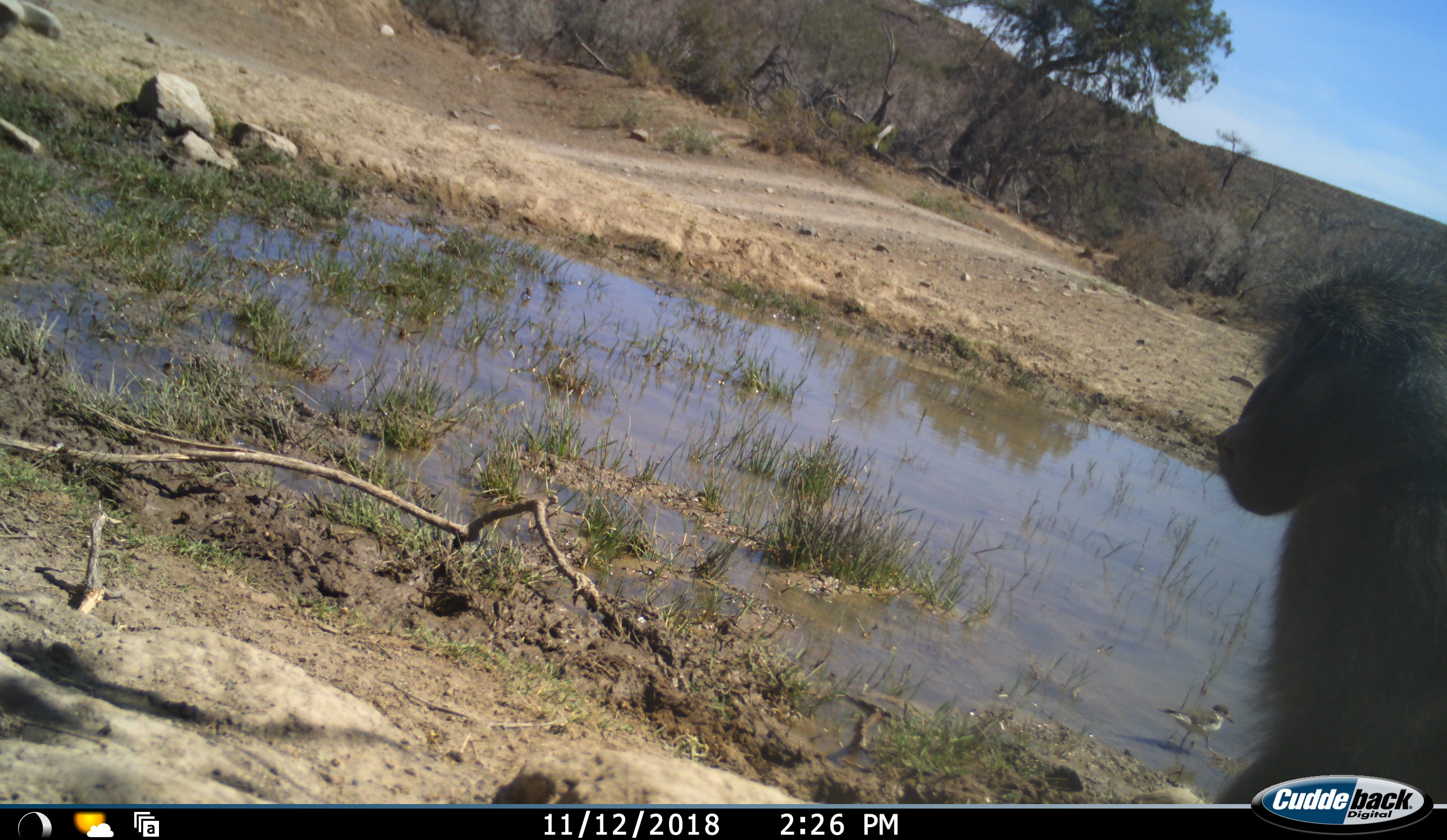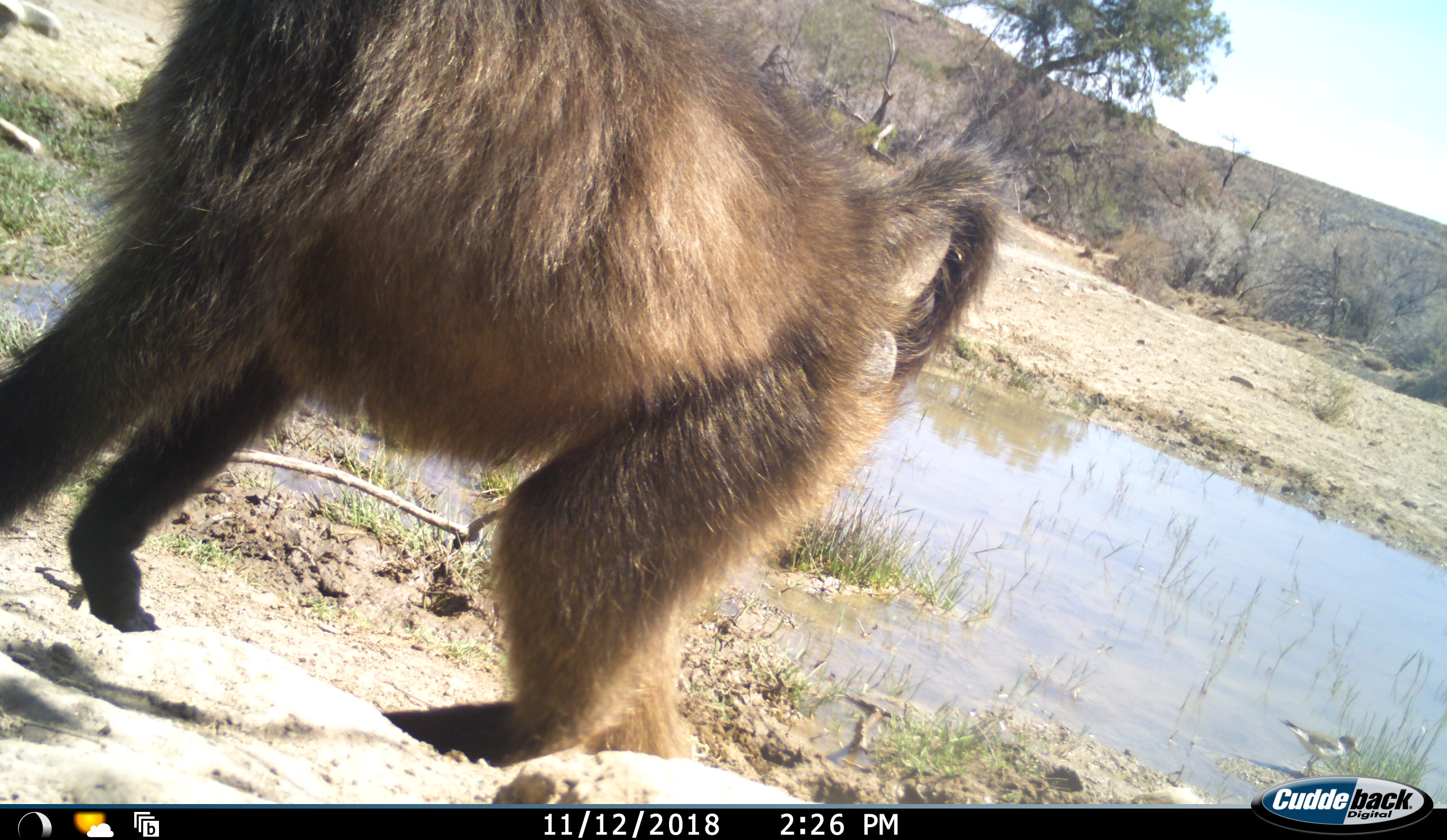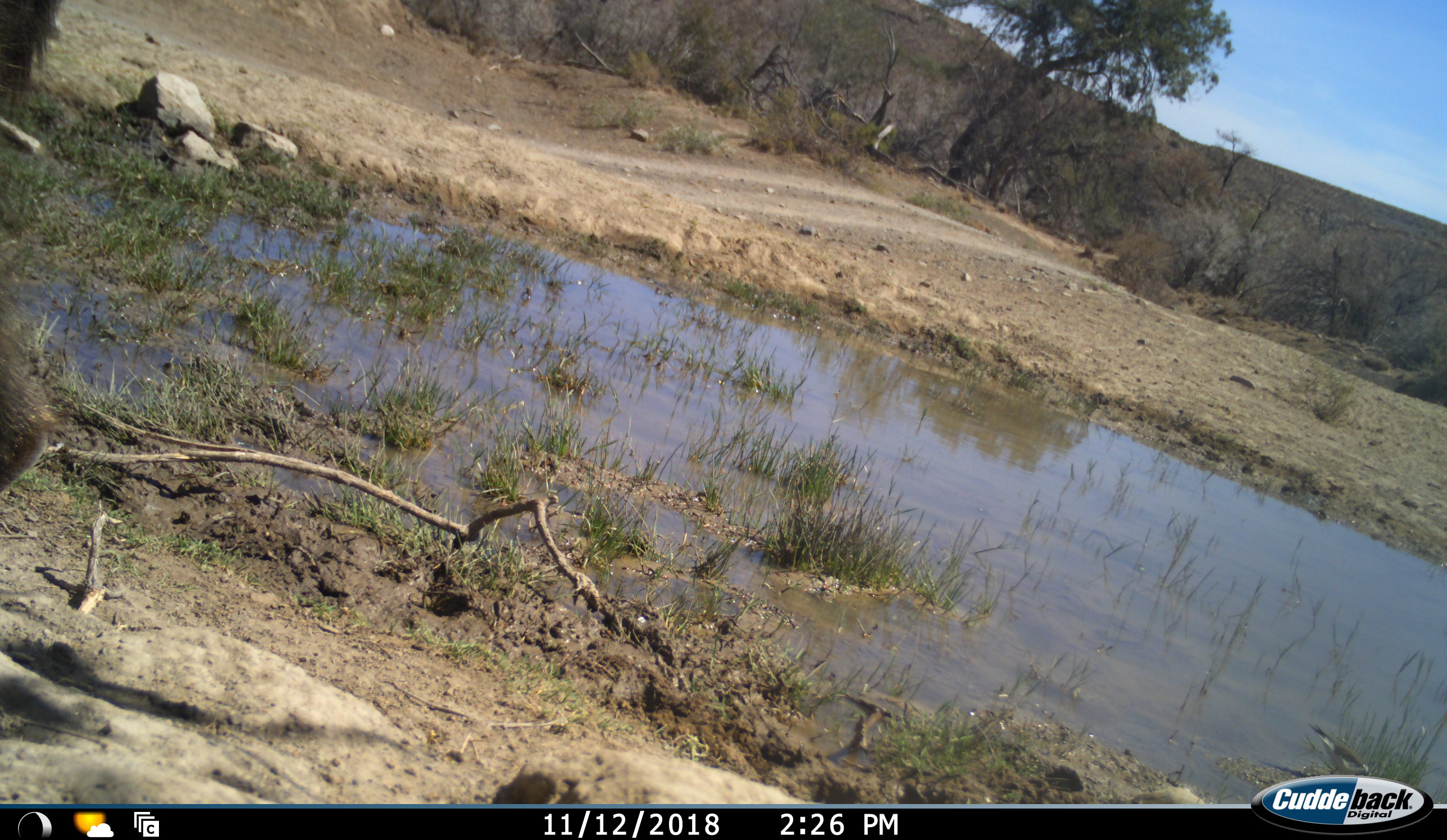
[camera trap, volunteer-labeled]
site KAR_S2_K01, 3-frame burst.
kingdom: Animalia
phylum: Chordata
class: Mammalia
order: Primates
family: Cercopithecidae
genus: Papio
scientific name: Papio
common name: baboon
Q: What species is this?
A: Baboon (Papio).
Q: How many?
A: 1.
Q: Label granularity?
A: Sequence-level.